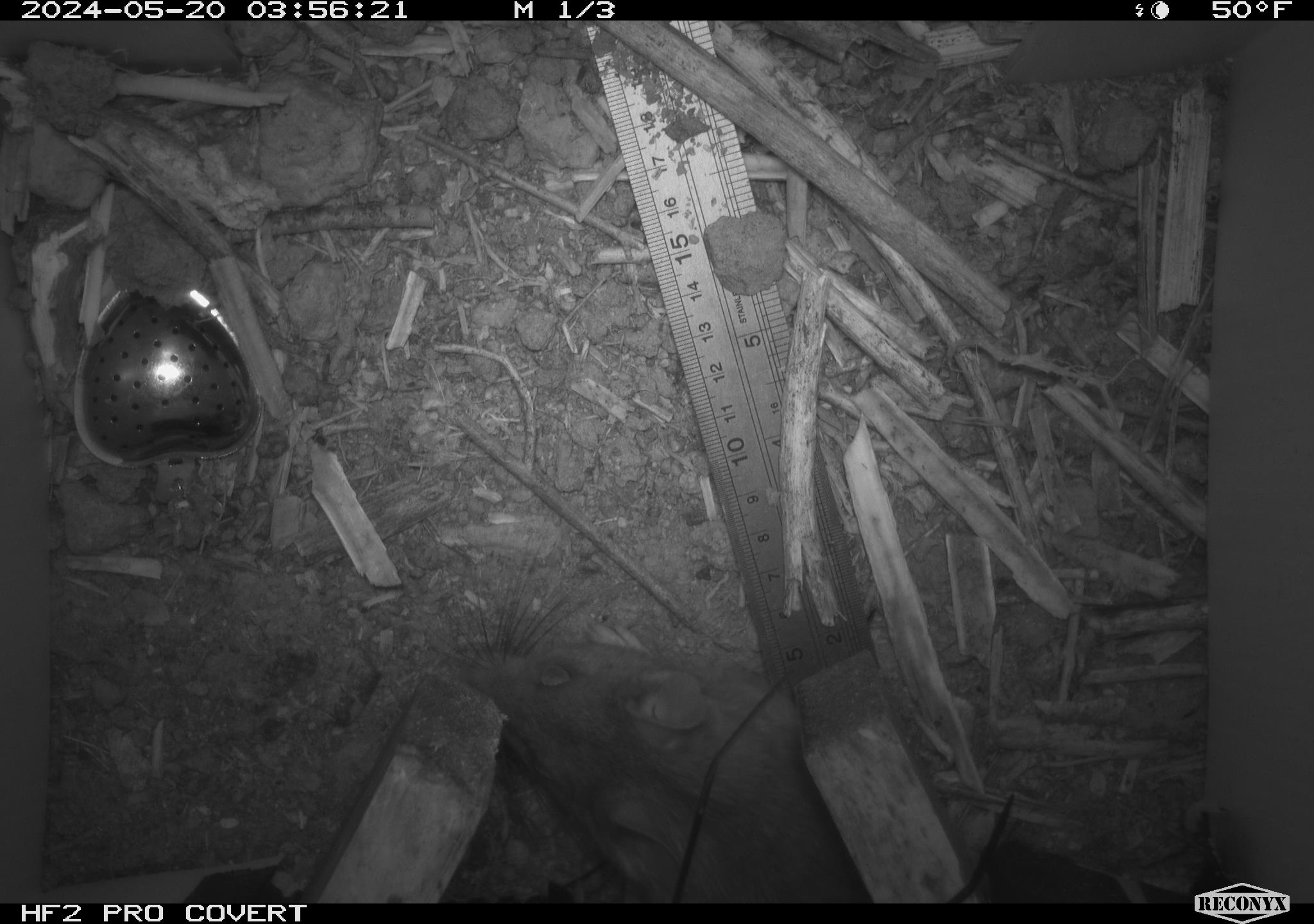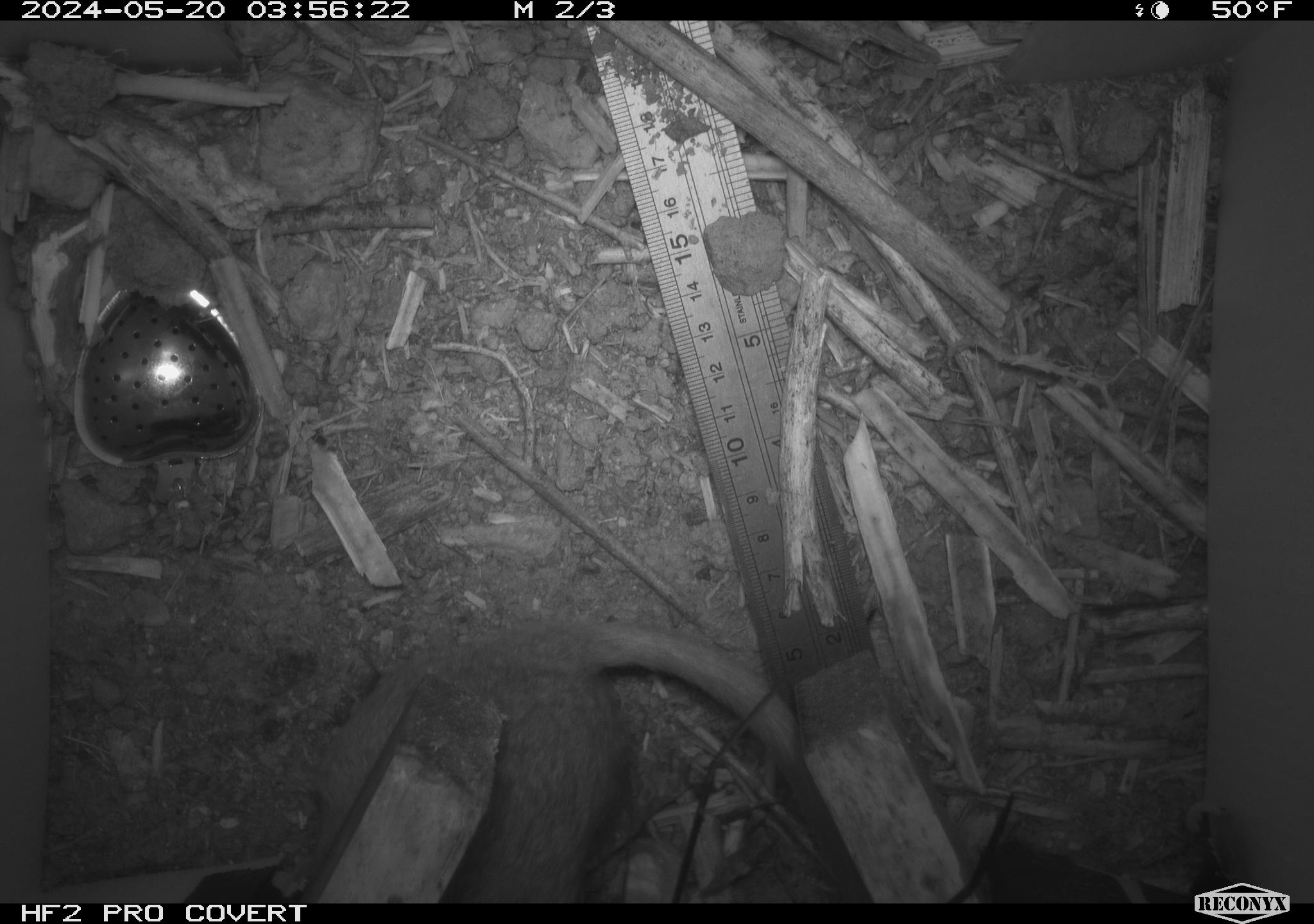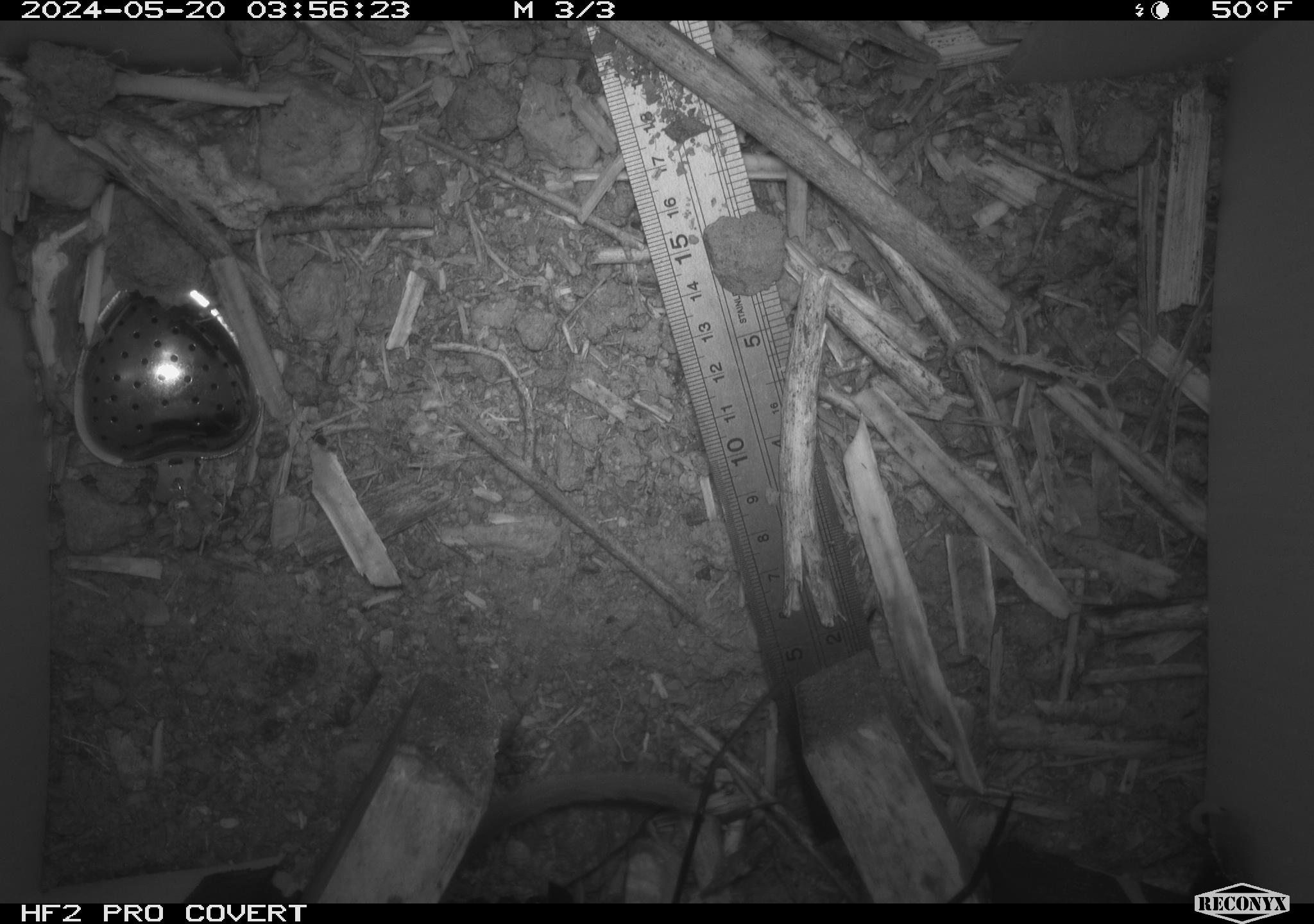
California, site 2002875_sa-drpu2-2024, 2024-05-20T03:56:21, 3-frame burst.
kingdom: Animalia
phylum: Chordata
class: Mammalia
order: Rodentia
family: Cricetidae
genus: Neotoma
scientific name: Neotoma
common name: pack rat or woodrat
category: neotoma species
Neotoma species (pack rat or woodrat) (Neotoma).